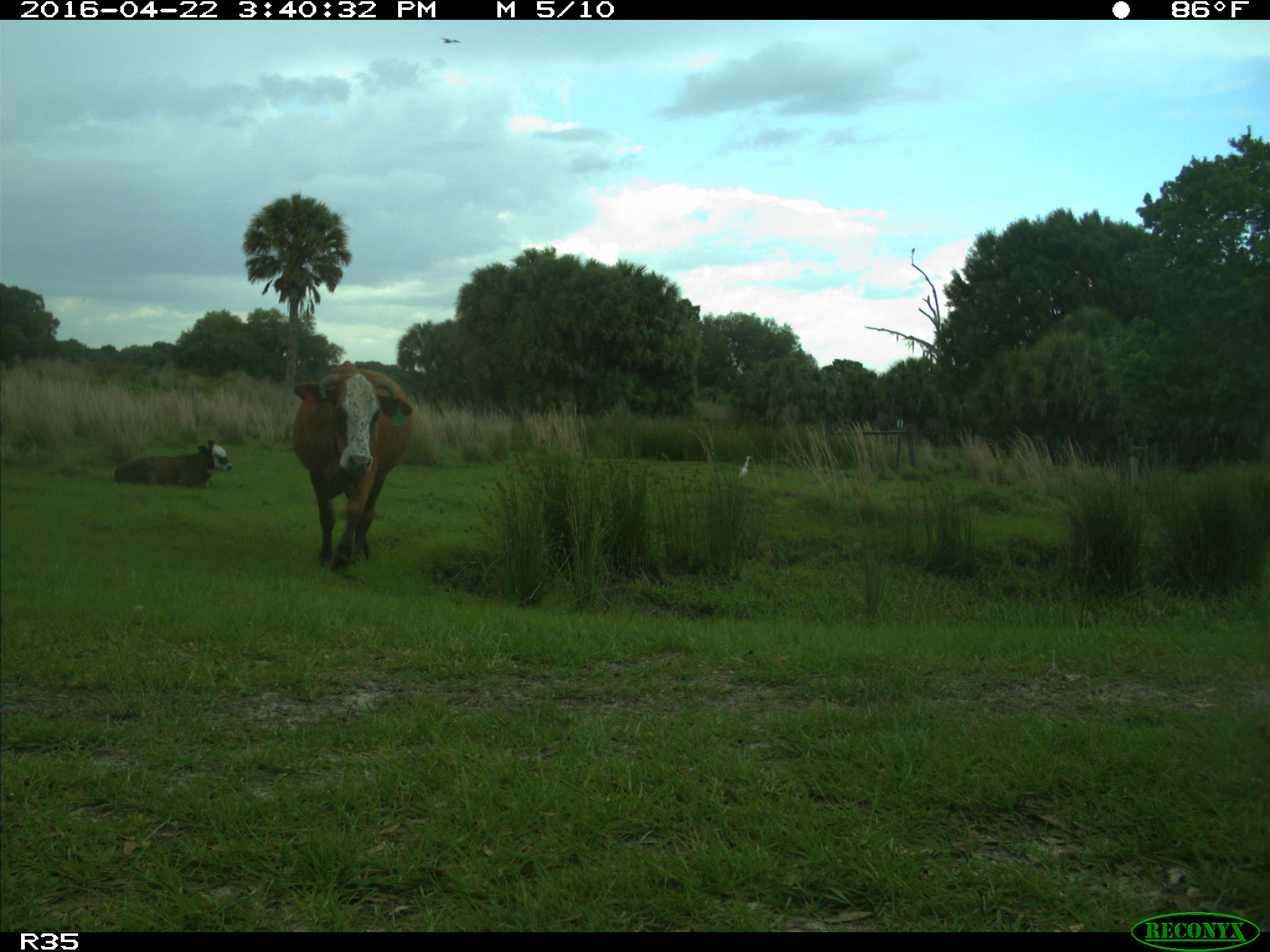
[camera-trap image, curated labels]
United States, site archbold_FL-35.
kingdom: Animalia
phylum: Chordata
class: Mammalia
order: Artiodactyla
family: Bovidae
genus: Bos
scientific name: Bos taurus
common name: domestic cow